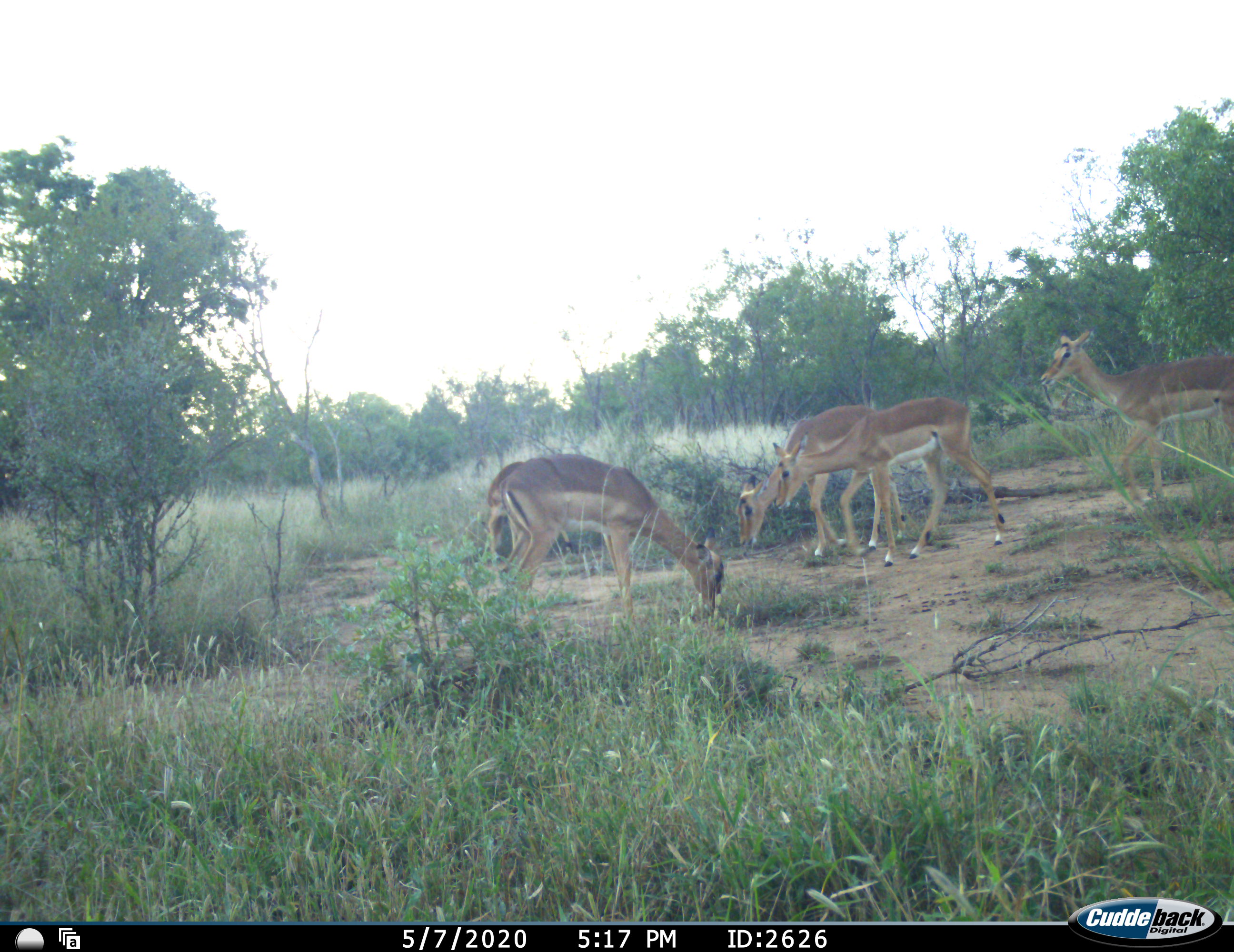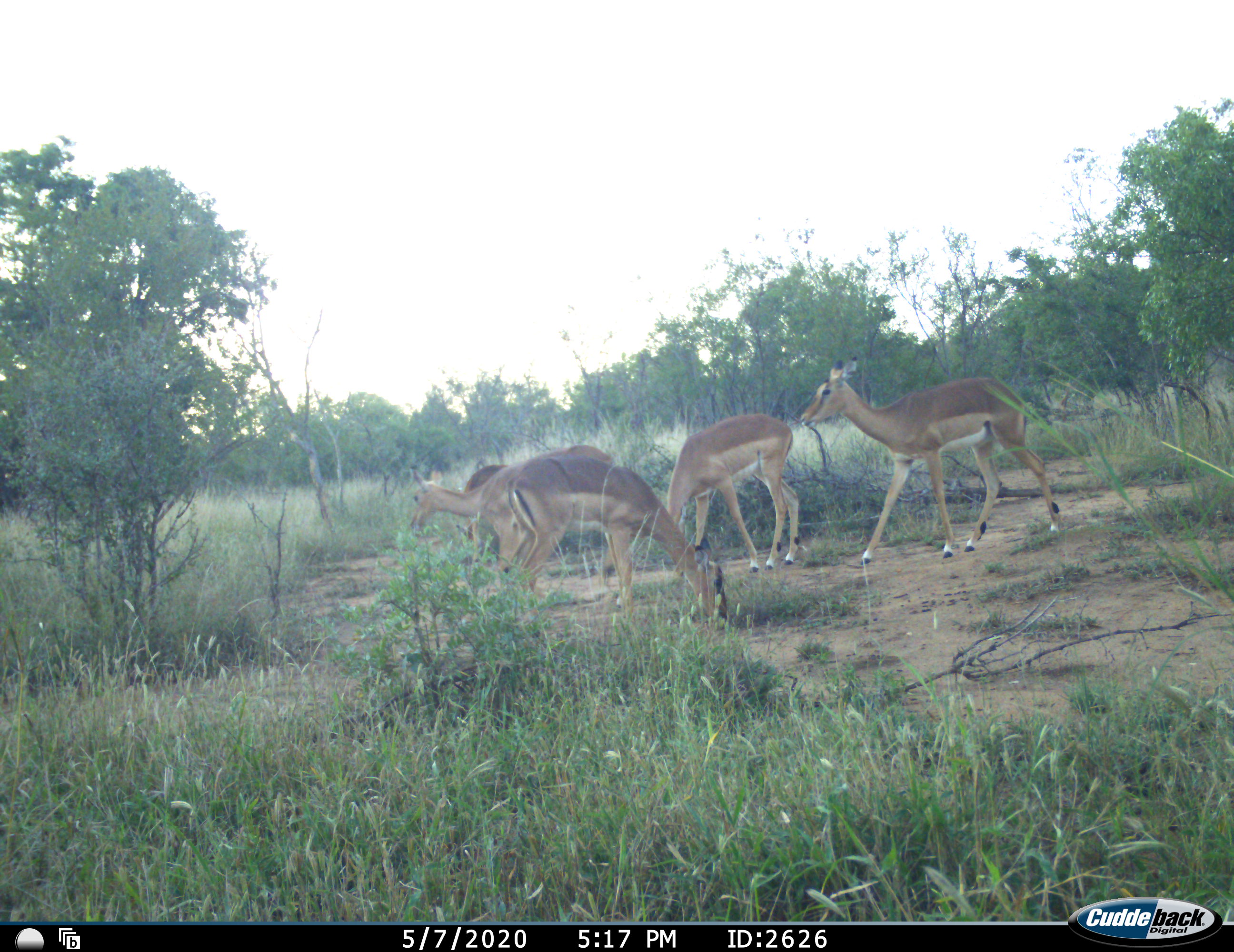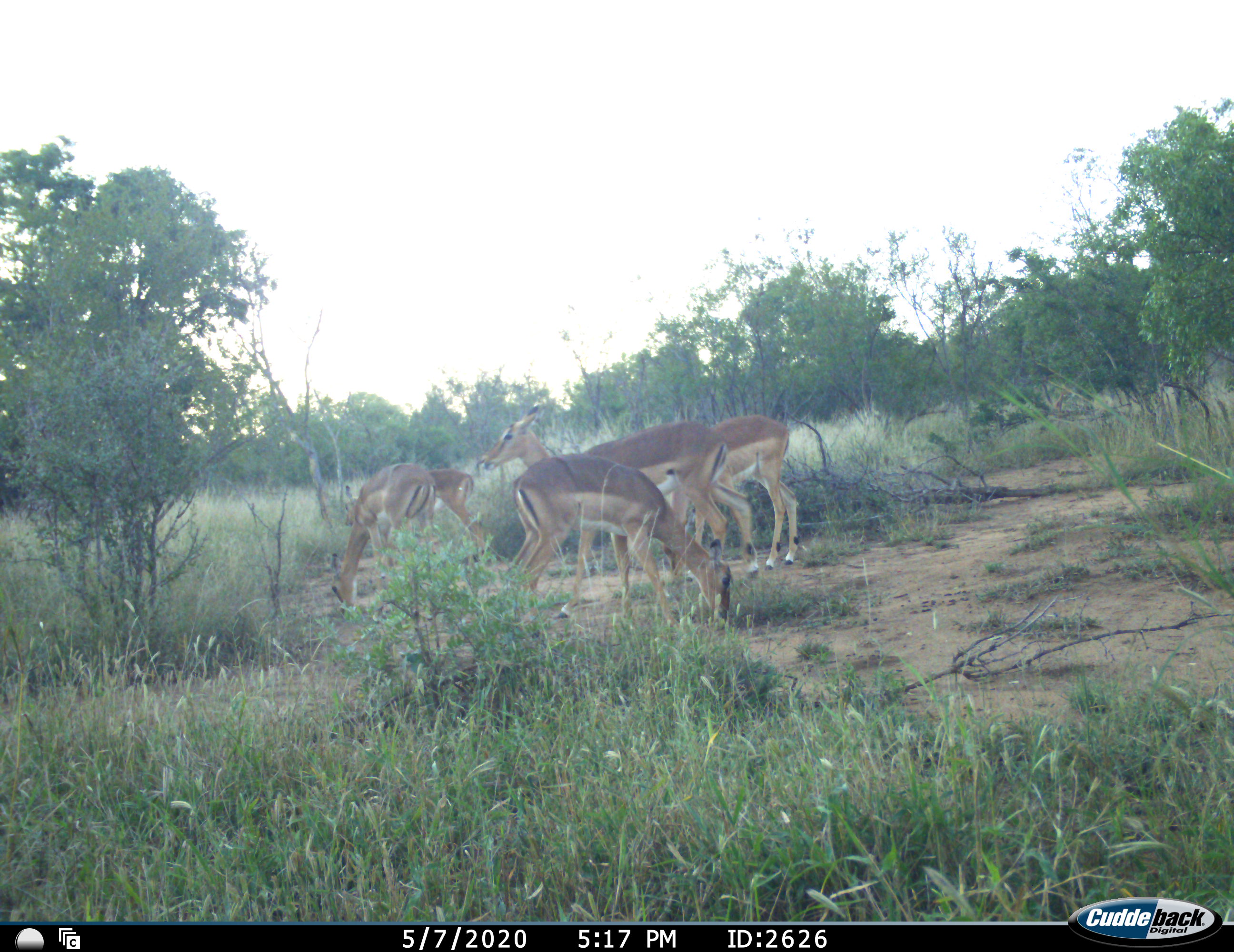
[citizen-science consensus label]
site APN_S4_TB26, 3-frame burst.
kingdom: Animalia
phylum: Chordata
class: Mammalia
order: Artiodactyla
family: Bovidae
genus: Aepyceros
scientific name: Aepyceros melampus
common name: impala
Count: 5.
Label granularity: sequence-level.